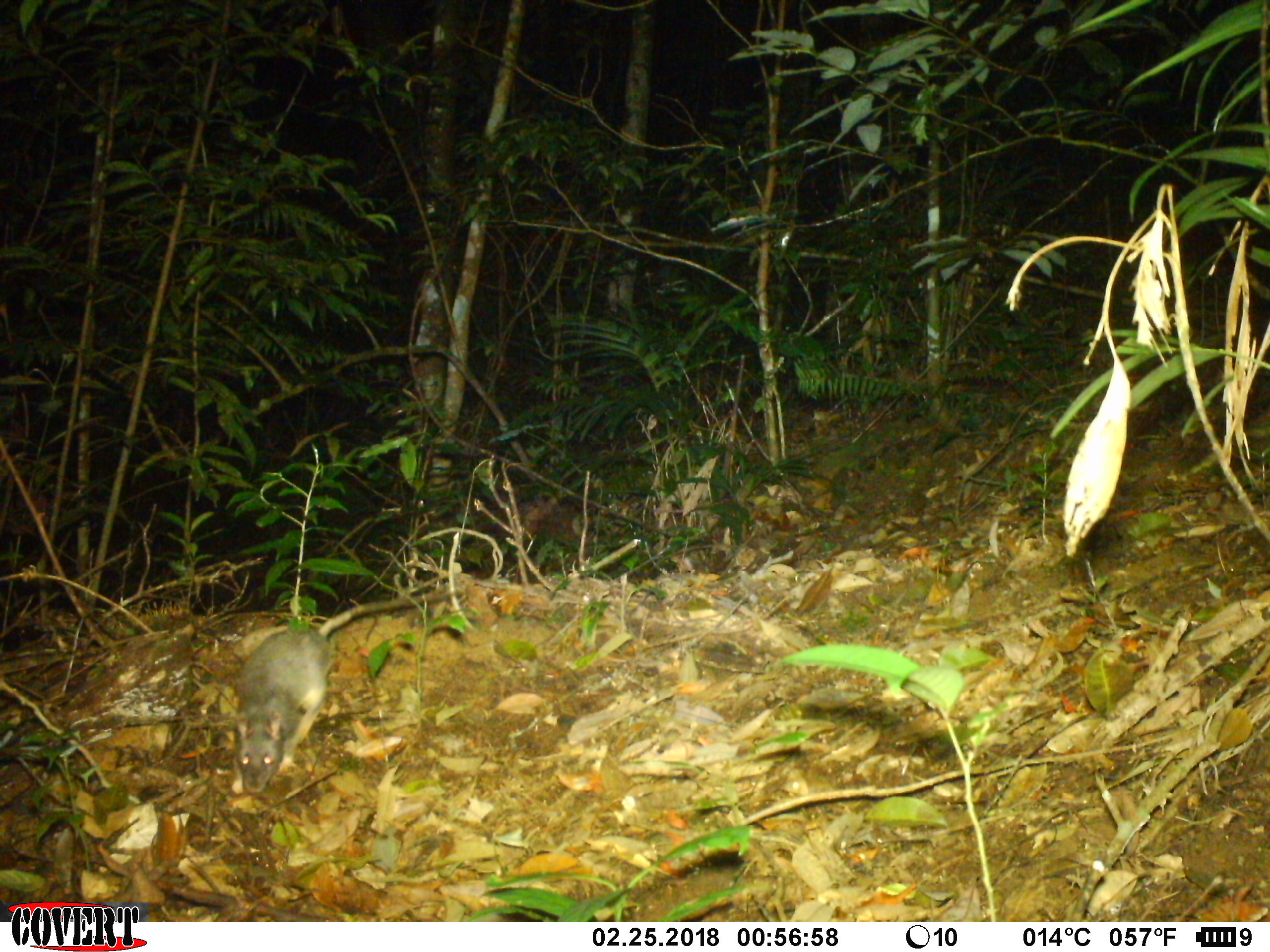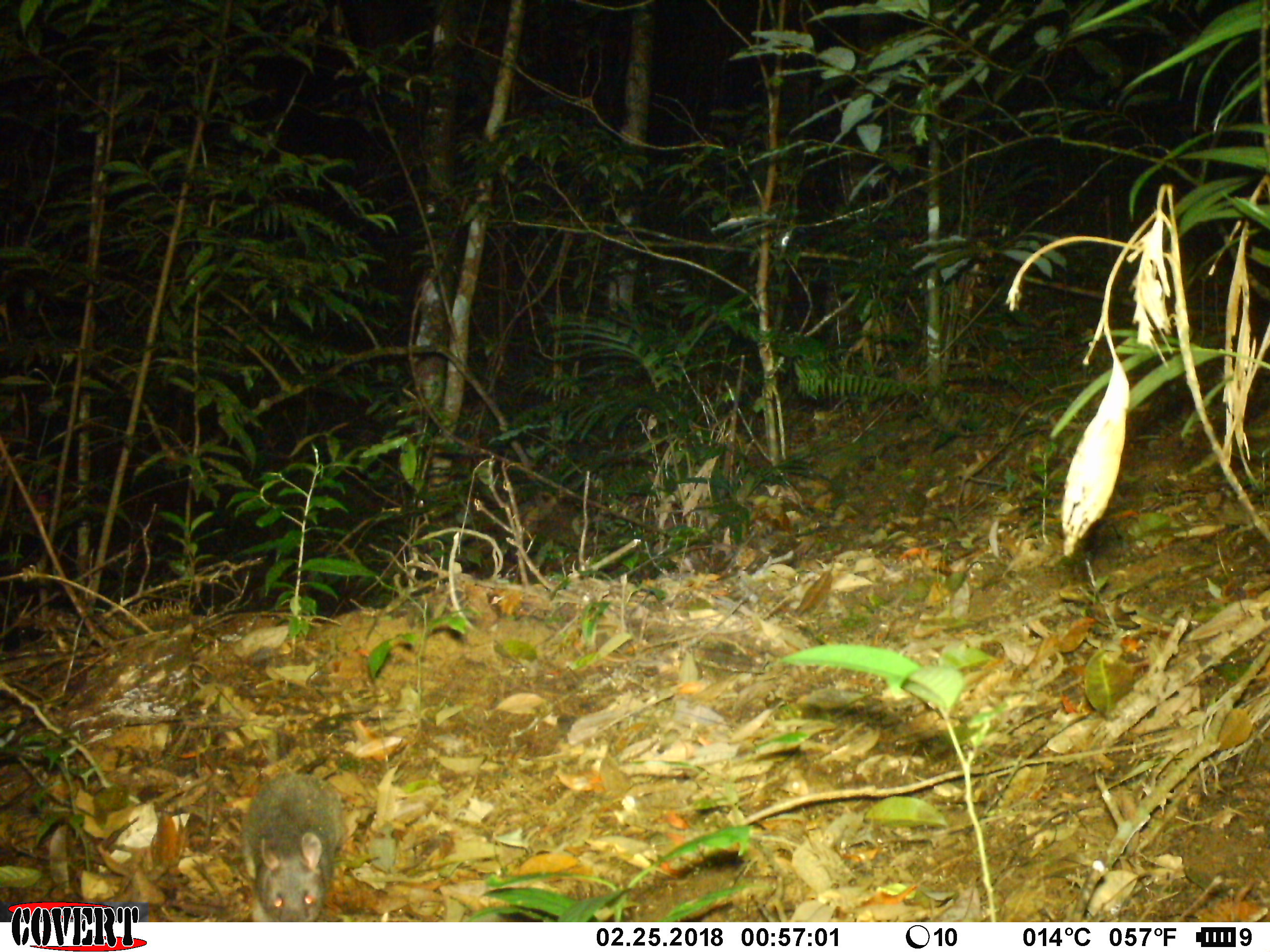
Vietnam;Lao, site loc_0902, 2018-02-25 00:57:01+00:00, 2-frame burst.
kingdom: Animalia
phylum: Chordata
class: Mammalia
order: Rodentia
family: Muridae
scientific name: Muridae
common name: old-world mice and rats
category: unidentified murid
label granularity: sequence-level